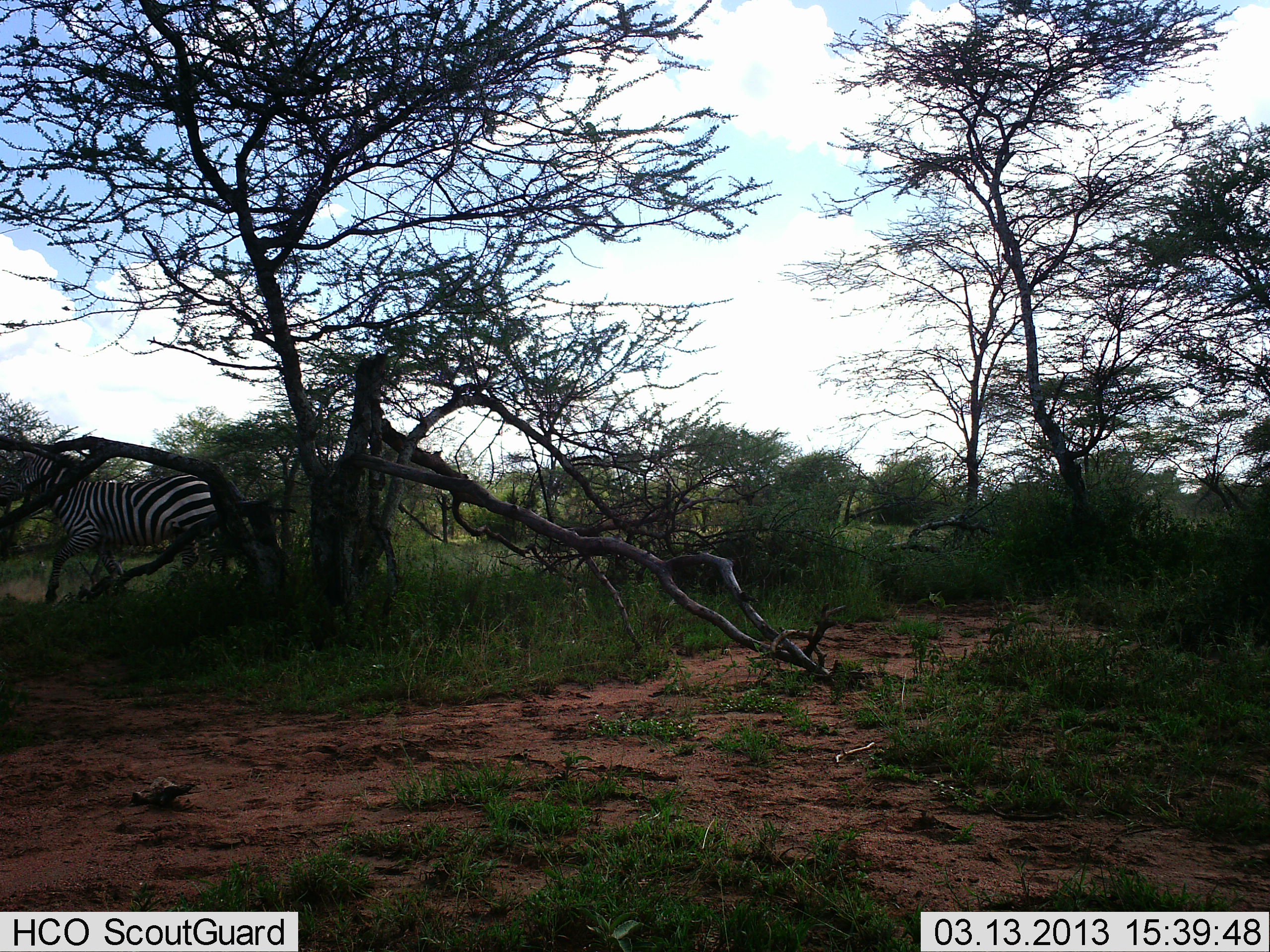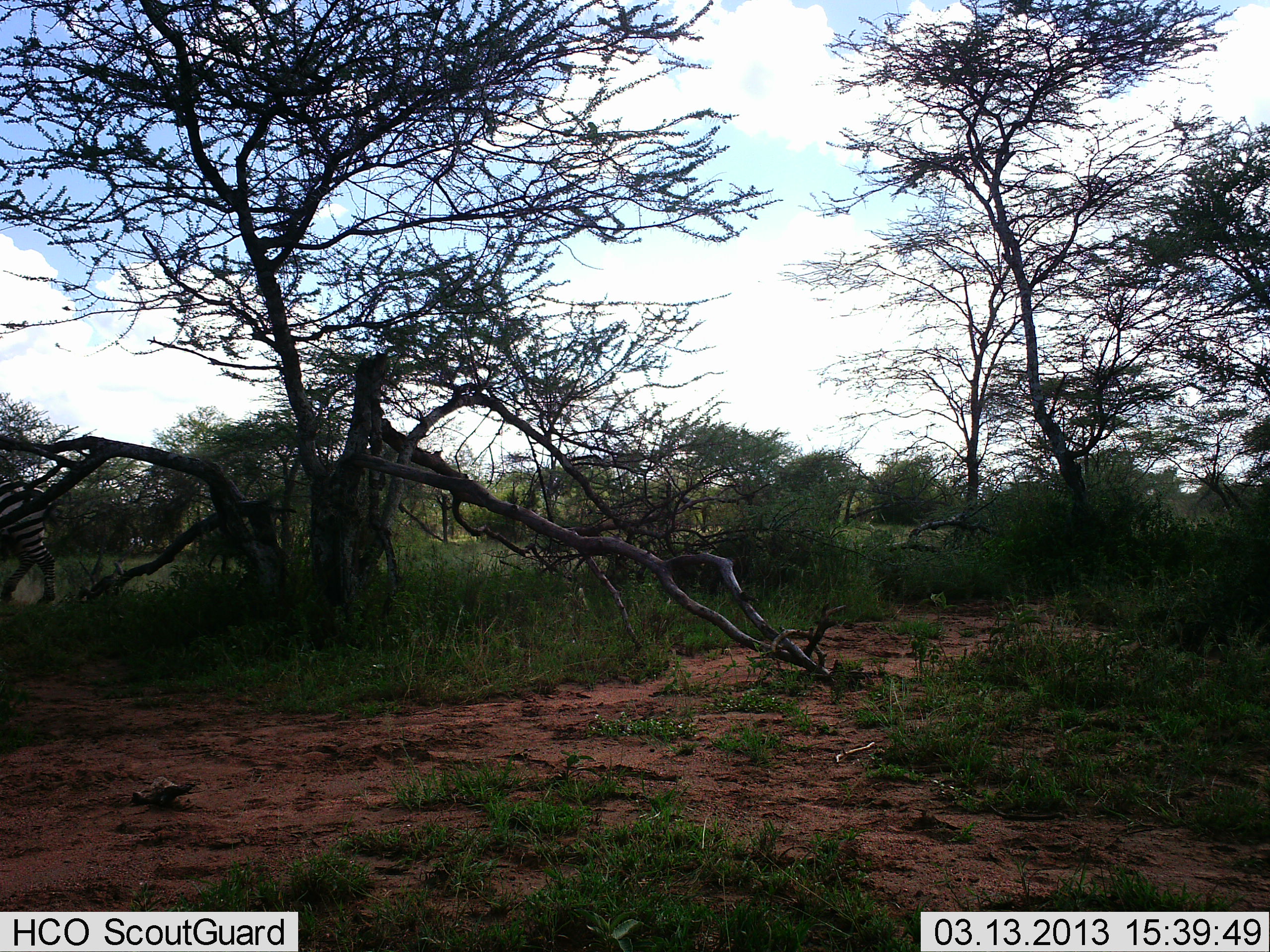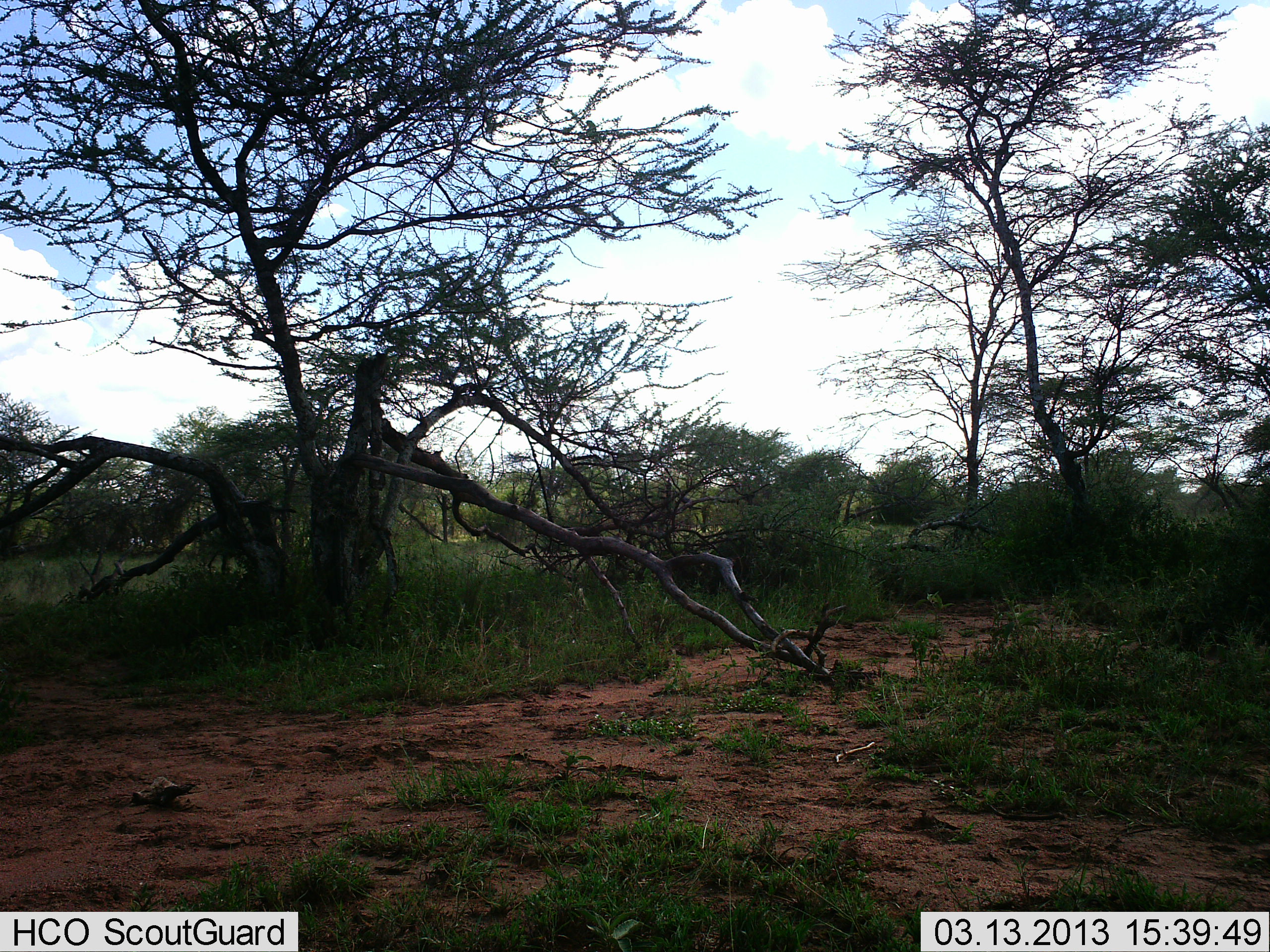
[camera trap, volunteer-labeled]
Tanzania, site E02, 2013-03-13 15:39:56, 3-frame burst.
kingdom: Animalia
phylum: Chordata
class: Mammalia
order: Perissodactyla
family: Equidae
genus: Equus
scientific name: Equus quagga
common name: plains zebra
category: zebra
Zebra (plains zebra) (Equus quagga), count 1. Behavior (volunteer vote fractions): standing 3%, resting 0%, moving 97%, interacting 0%. Young present (vote fraction): 0%. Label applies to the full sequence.